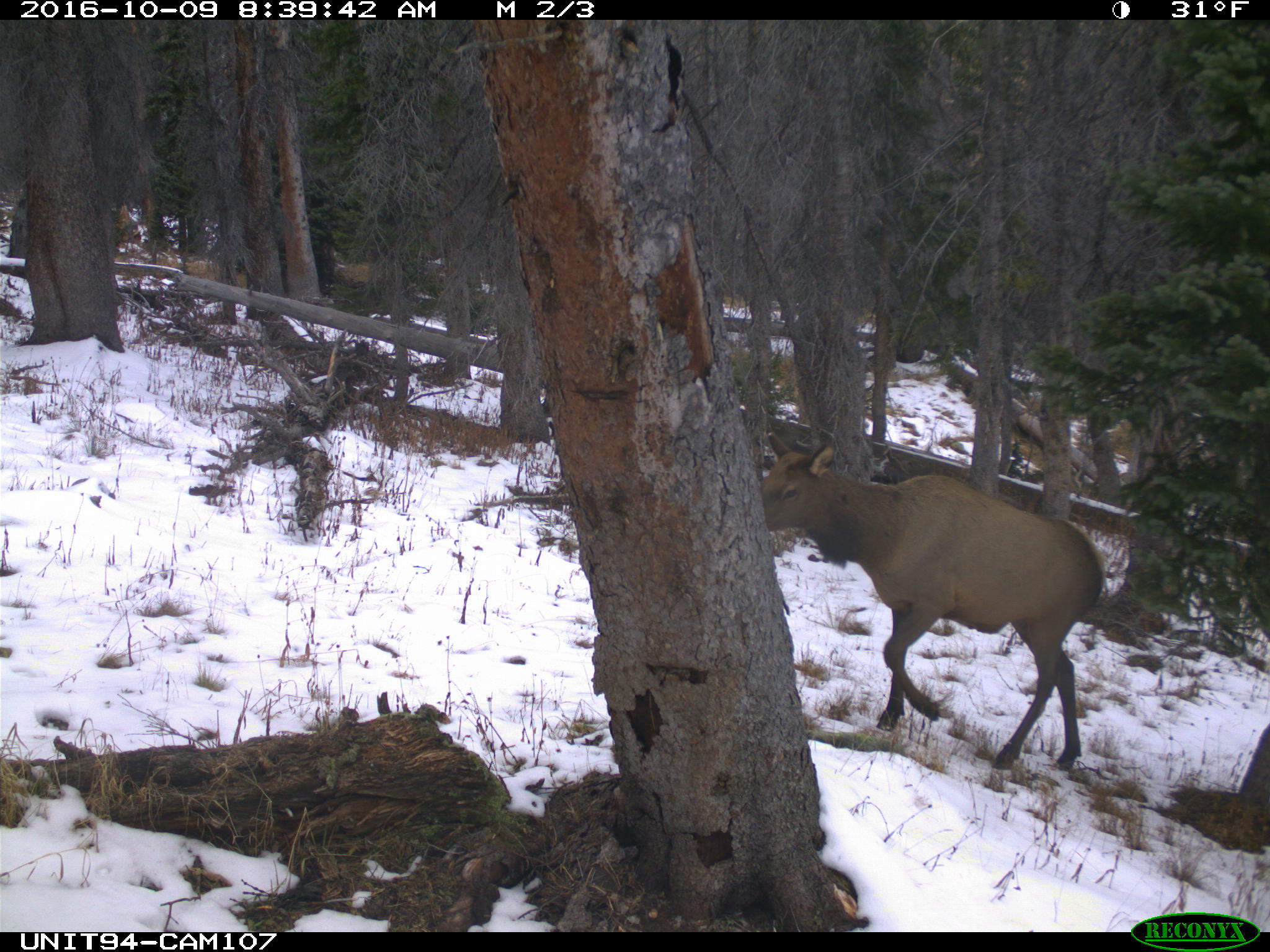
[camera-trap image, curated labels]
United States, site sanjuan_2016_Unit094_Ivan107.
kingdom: Animalia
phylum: Chordata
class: Mammalia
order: Artiodactyla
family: Cervidae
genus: Cervus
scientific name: Cervus elaphus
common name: red deer